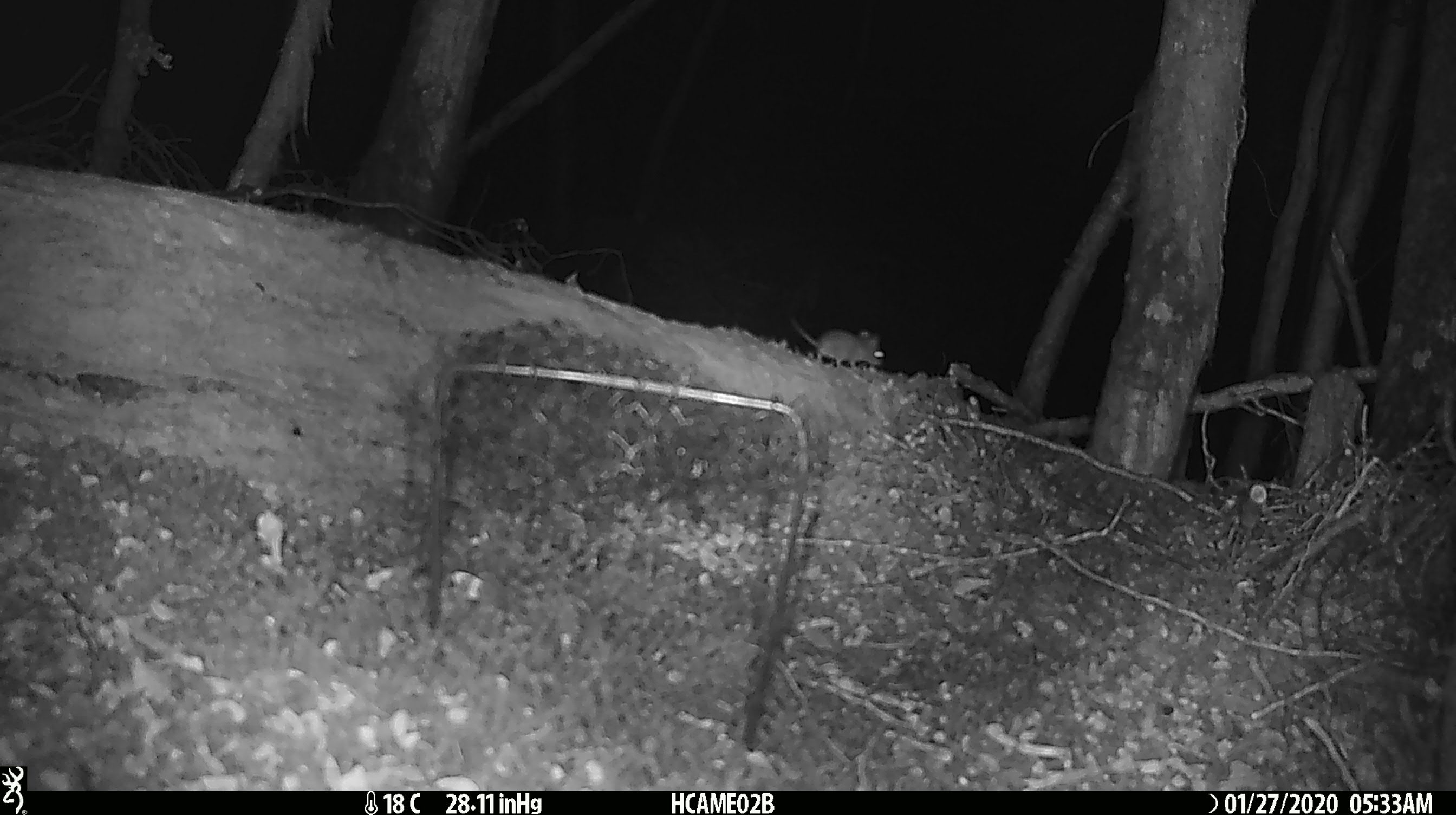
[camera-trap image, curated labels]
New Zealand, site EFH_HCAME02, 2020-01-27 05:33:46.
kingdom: Animalia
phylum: Chordata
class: Mammalia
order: Rodentia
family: Muridae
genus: Mus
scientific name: Mus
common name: mouse